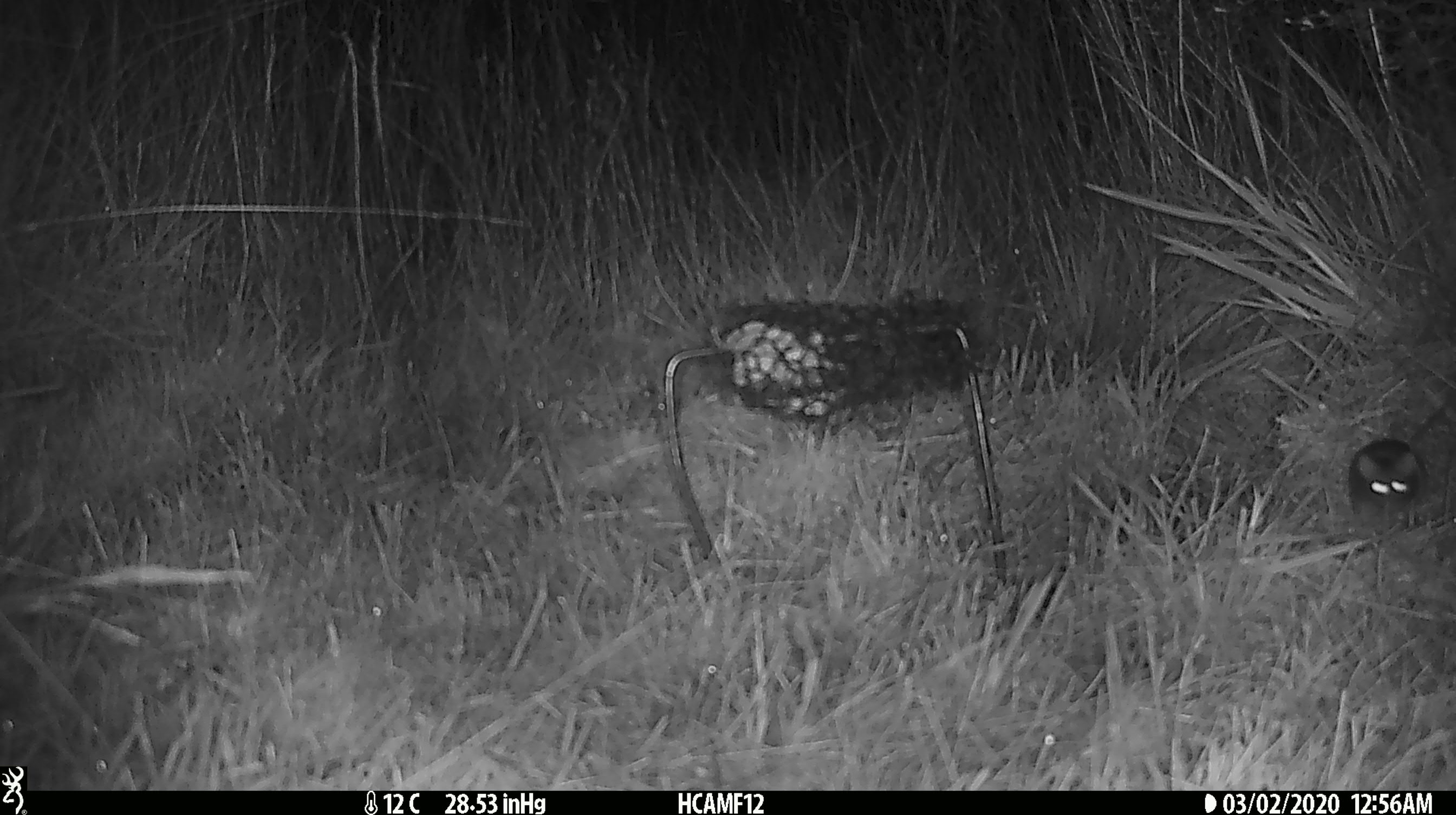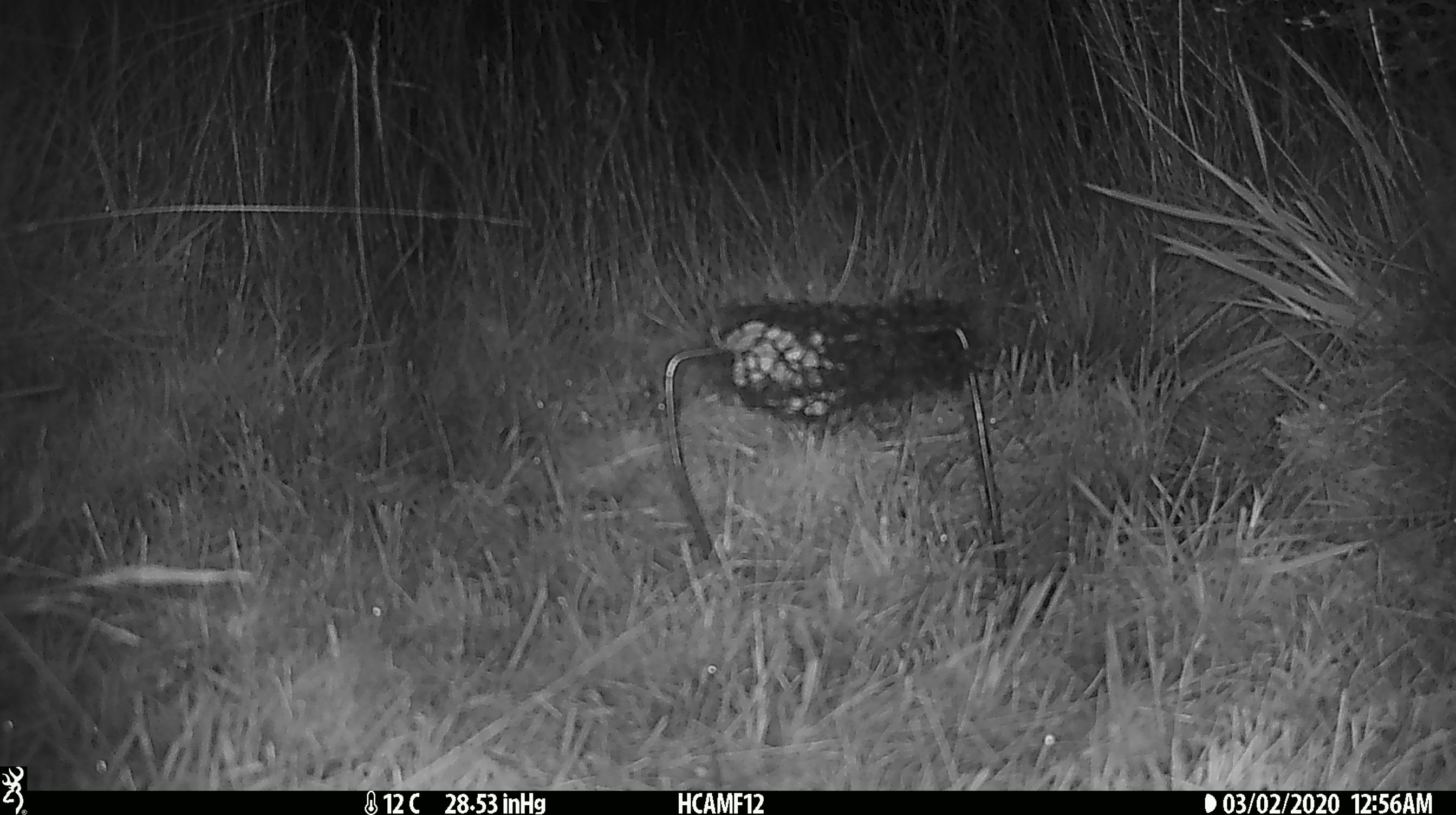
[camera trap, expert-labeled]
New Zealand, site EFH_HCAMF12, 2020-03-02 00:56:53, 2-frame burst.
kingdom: Animalia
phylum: Chordata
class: Mammalia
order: Rodentia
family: Muridae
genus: Mus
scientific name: Mus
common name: mouse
Mouse (Mus).